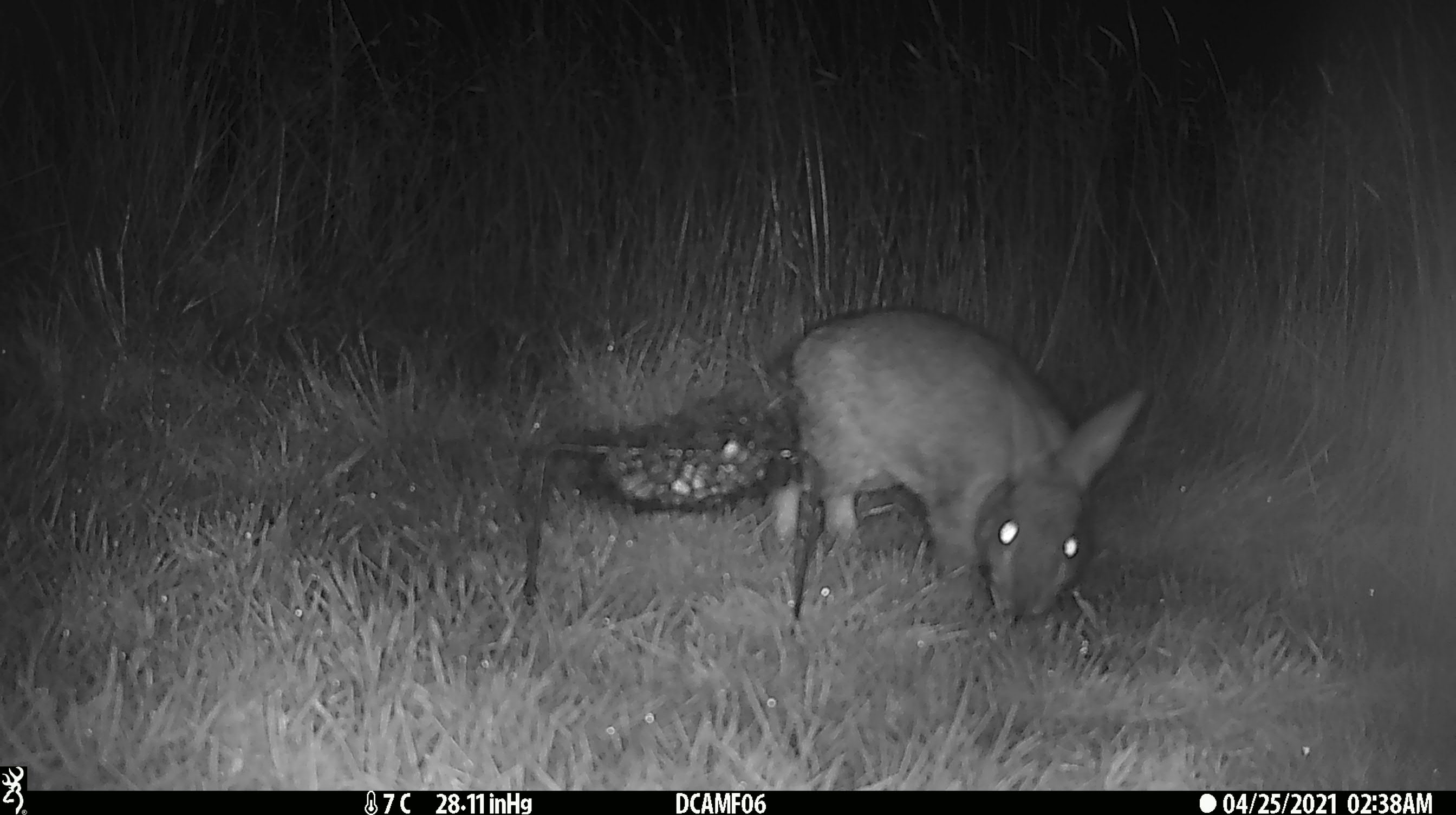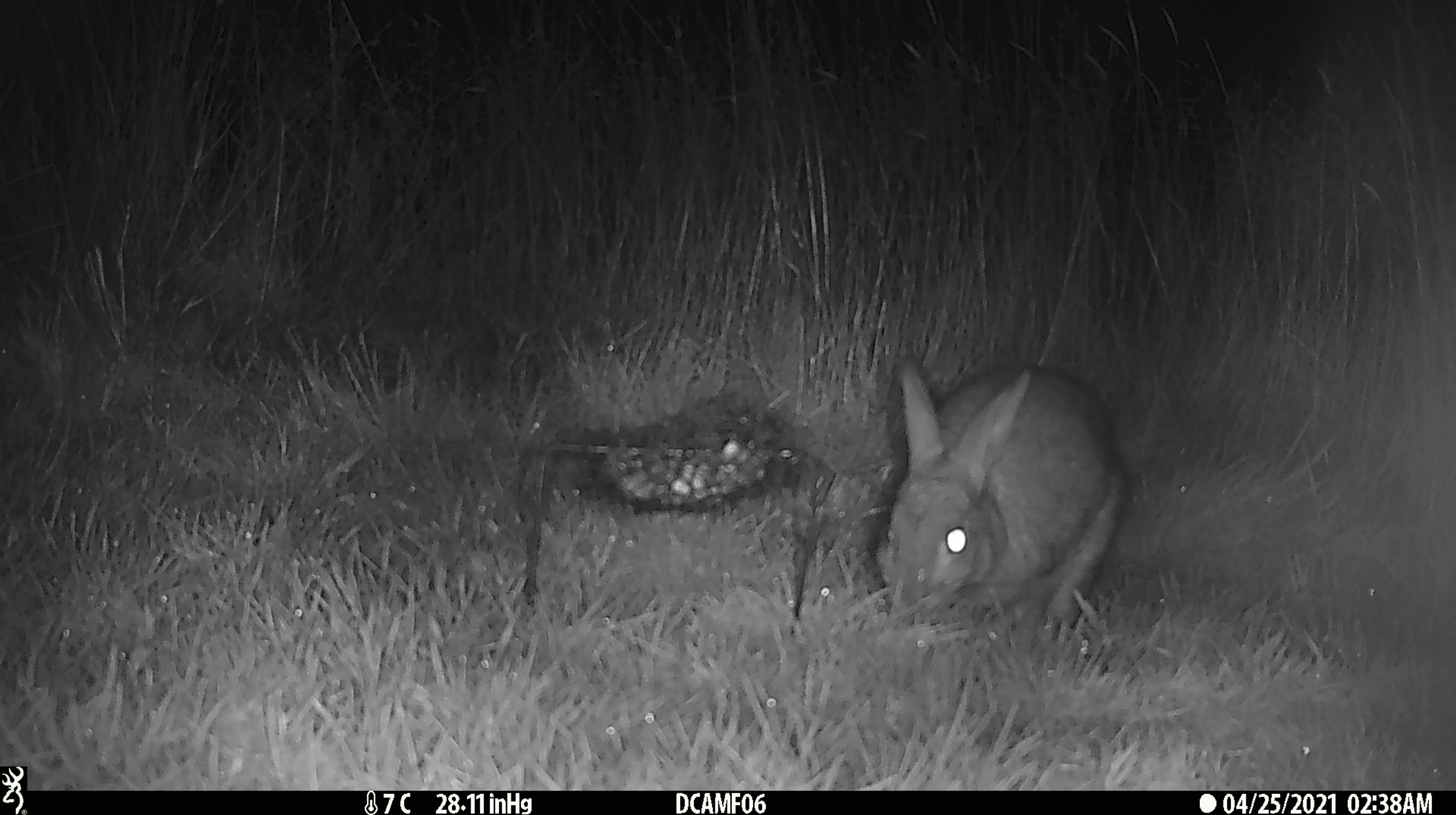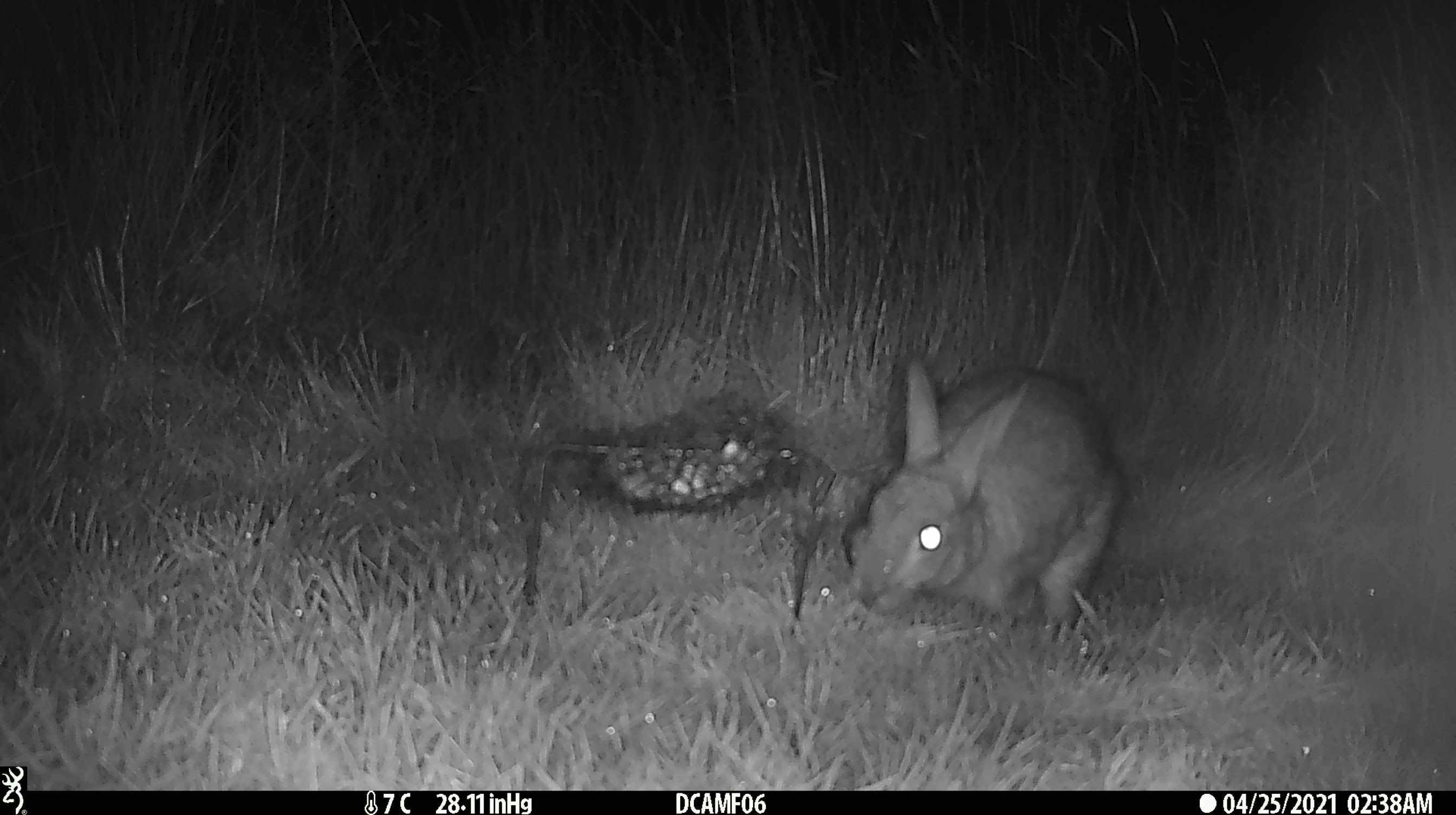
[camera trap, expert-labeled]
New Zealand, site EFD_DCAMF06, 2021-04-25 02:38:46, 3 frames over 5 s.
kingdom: Animalia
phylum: Chordata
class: Mammalia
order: Lagomorpha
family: Leporidae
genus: Lepus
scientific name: Lepus europaeus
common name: brown hare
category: hare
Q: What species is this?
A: Hare (brown hare) (Lepus europaeus).